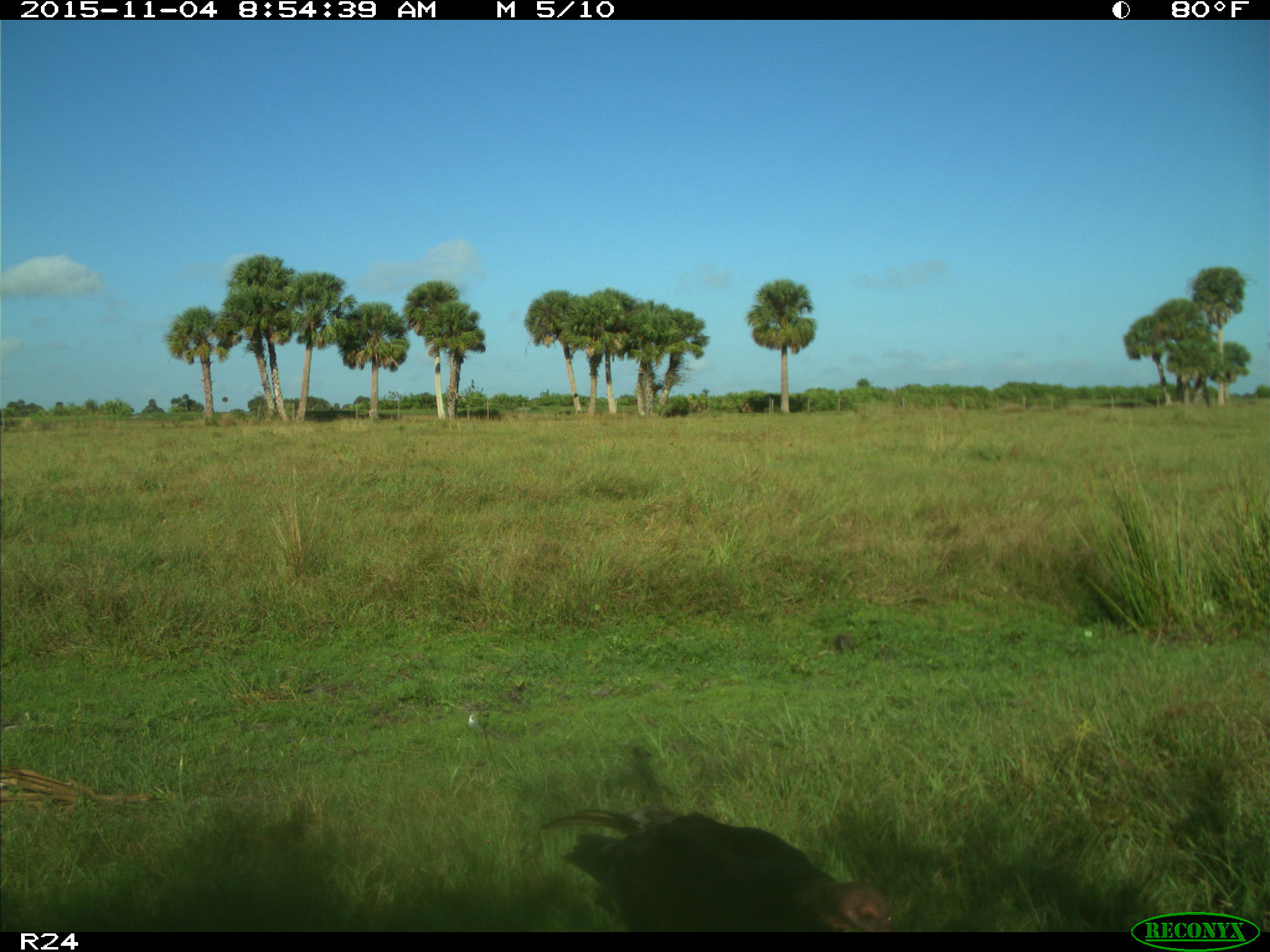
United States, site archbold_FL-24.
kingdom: Animalia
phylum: Chordata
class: Aves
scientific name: Aves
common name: birds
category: unidentified bird